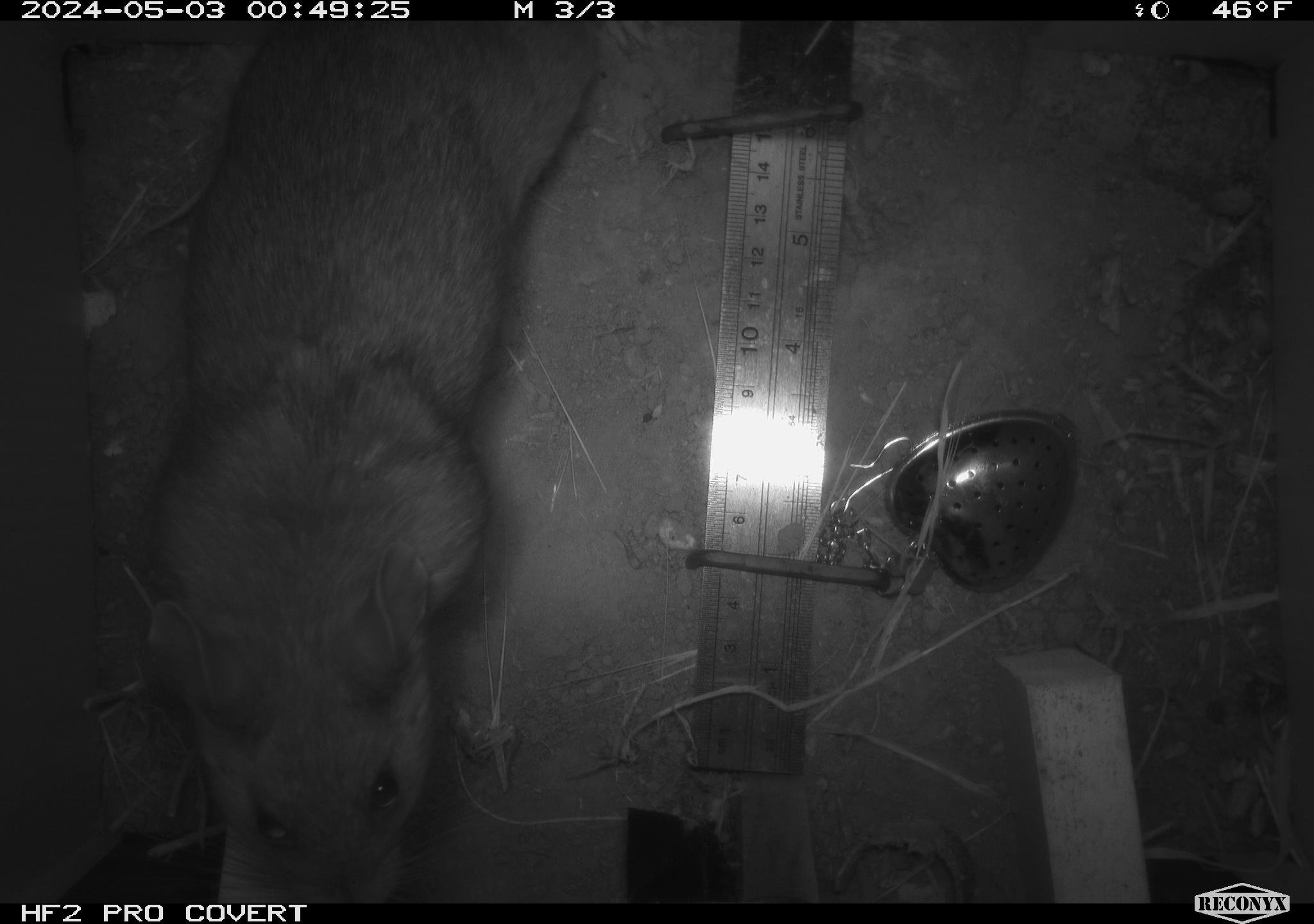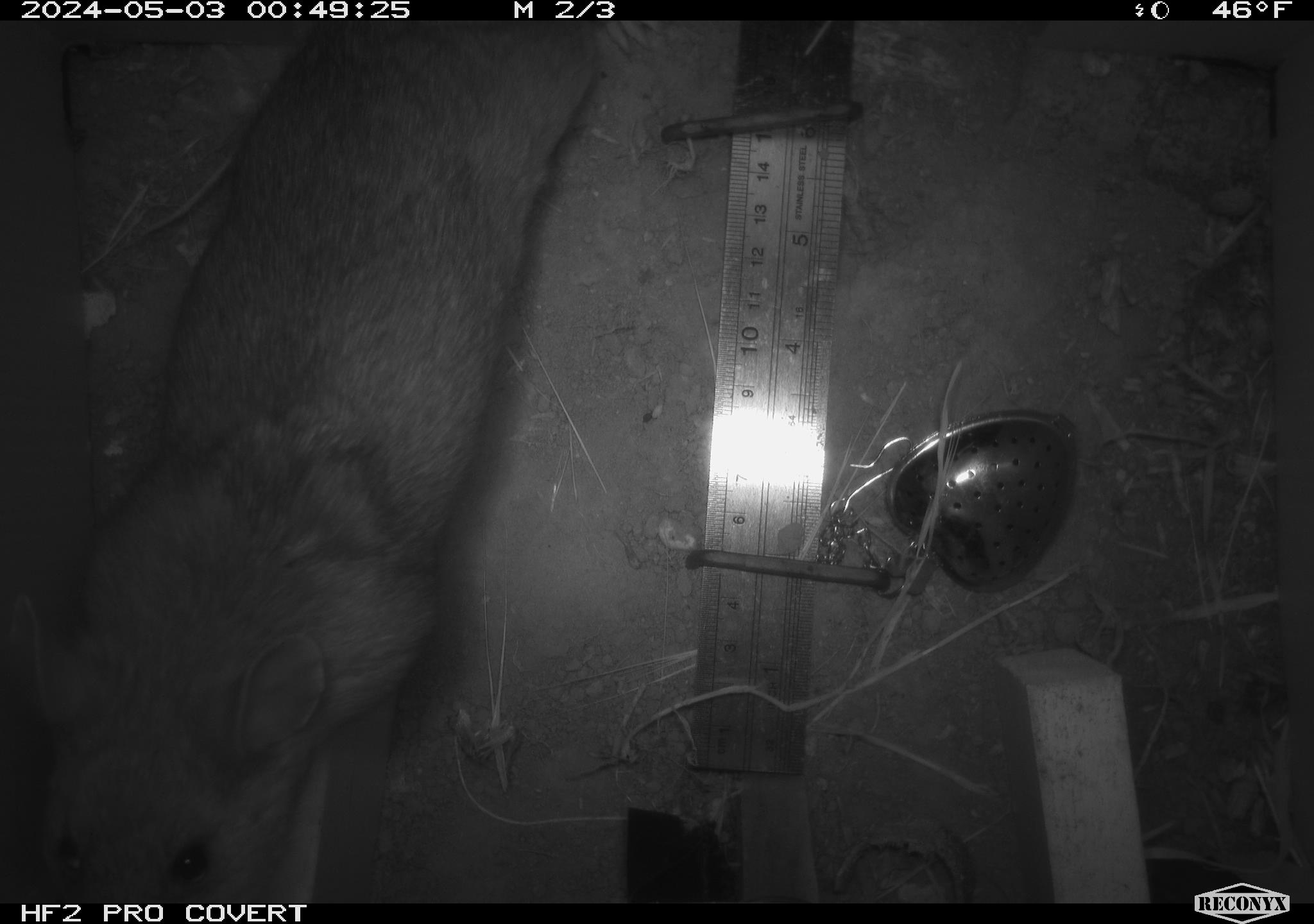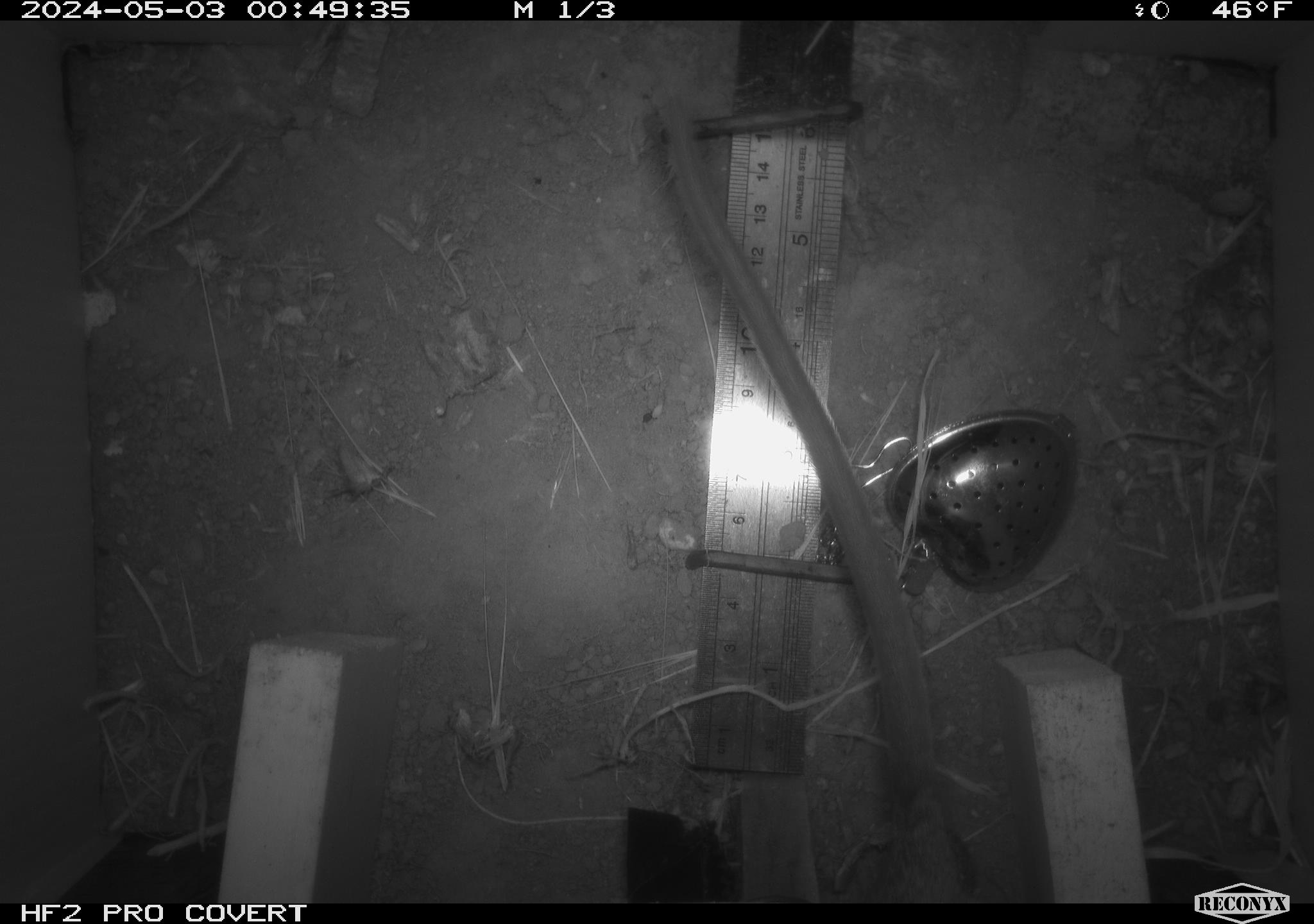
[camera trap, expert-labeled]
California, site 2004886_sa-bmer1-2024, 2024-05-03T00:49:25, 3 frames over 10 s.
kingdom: Animalia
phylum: Chordata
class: Mammalia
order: Rodentia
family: Muridae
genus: Rattus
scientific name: Rattus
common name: rat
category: rattus species